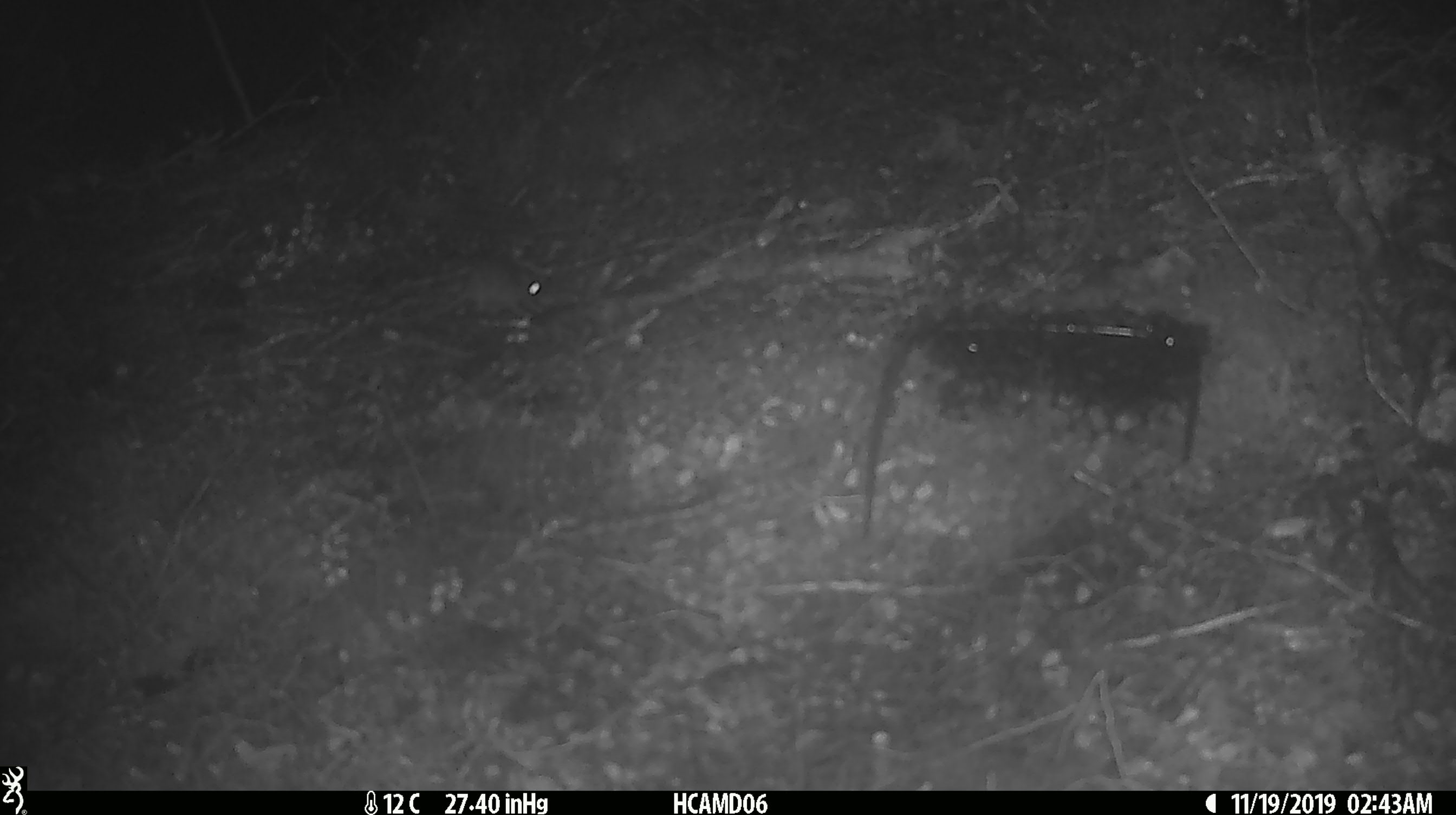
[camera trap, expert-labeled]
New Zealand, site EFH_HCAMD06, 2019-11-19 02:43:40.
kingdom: Animalia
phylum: Chordata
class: Mammalia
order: Rodentia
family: Muridae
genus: Mus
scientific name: Mus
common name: mouse